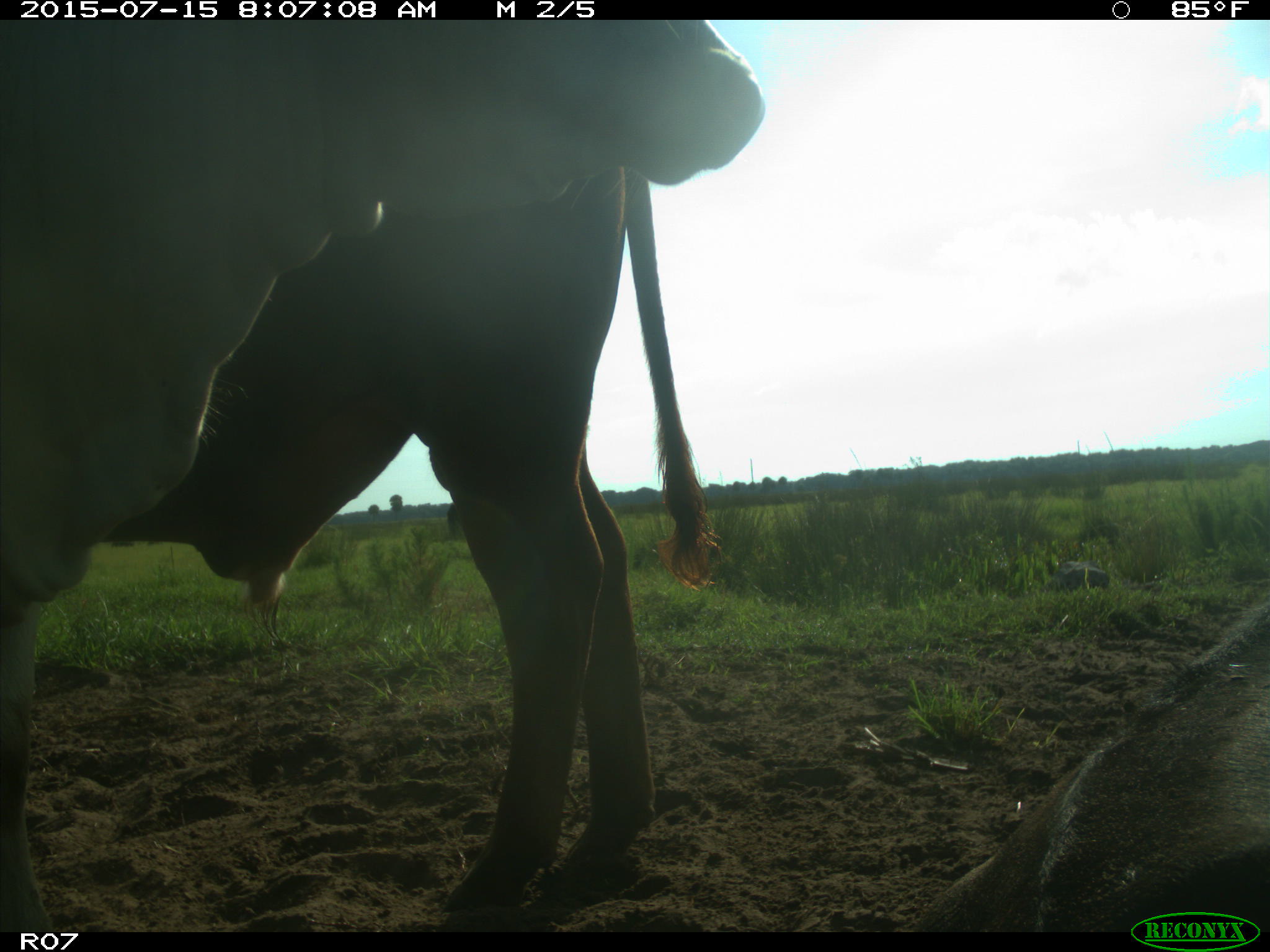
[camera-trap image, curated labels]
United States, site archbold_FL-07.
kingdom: Animalia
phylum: Chordata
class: Mammalia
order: Artiodactyla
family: Bovidae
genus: Bos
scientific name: Bos taurus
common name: domestic cow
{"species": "Bos taurus (domestic cow)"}